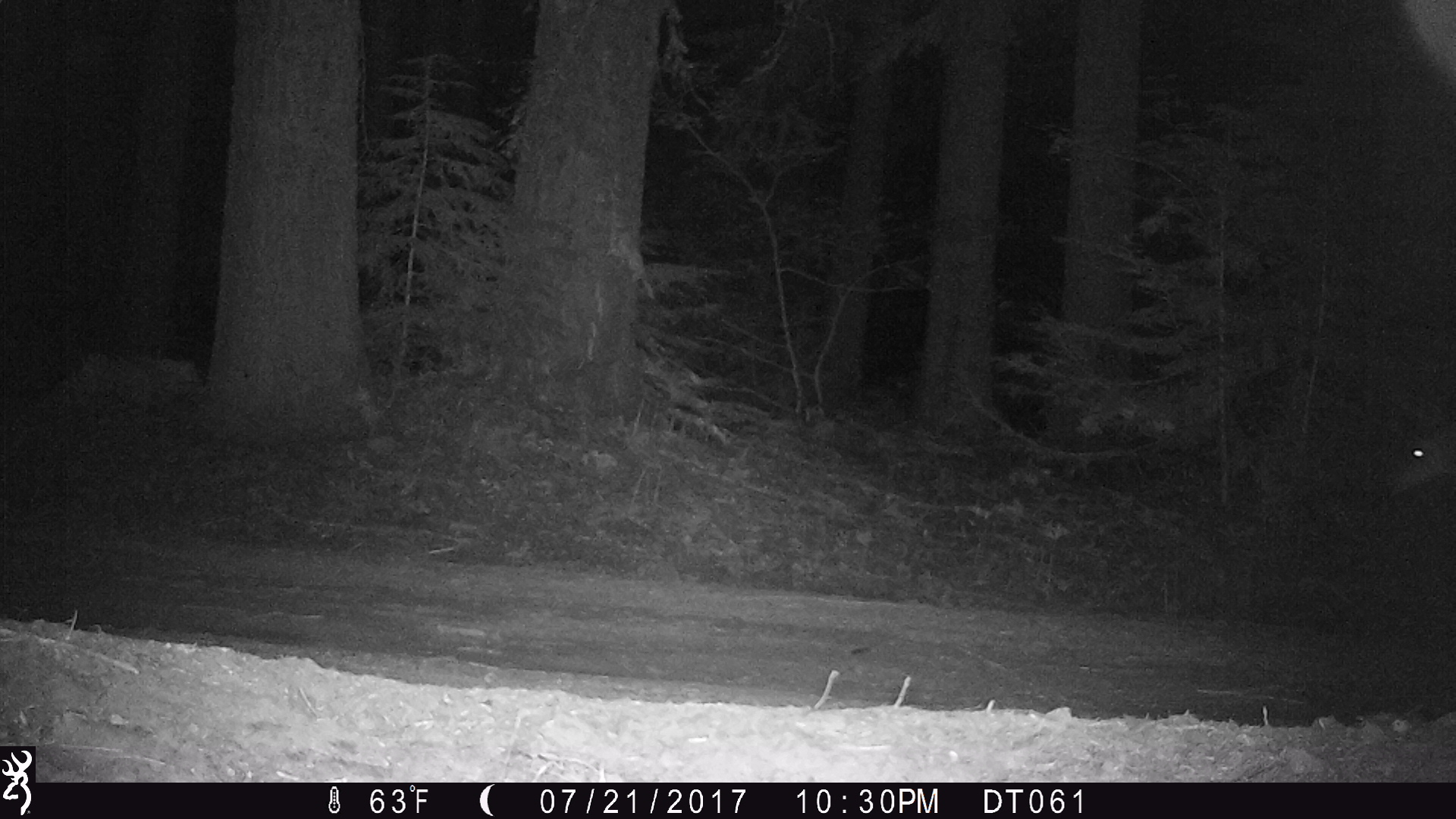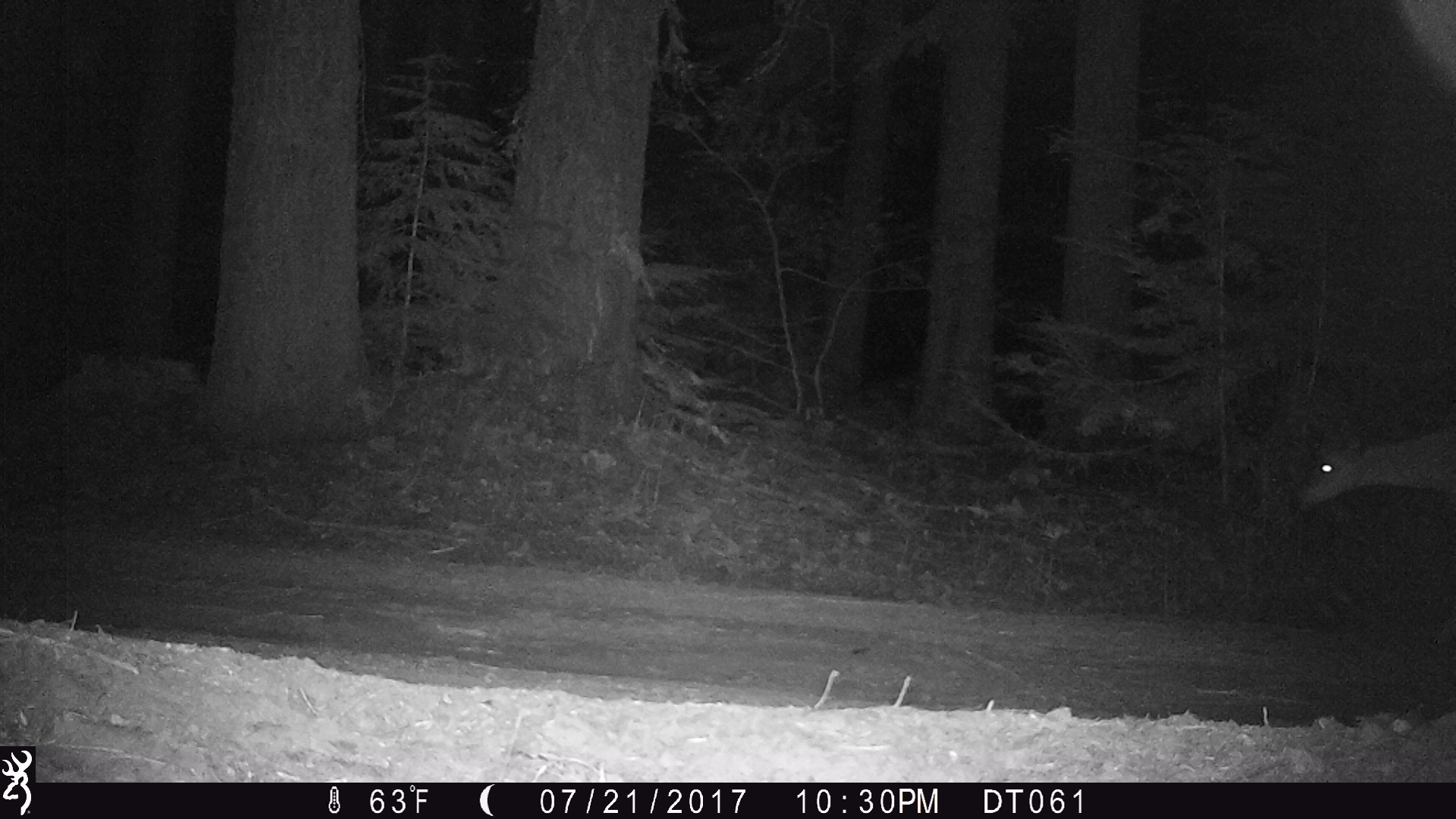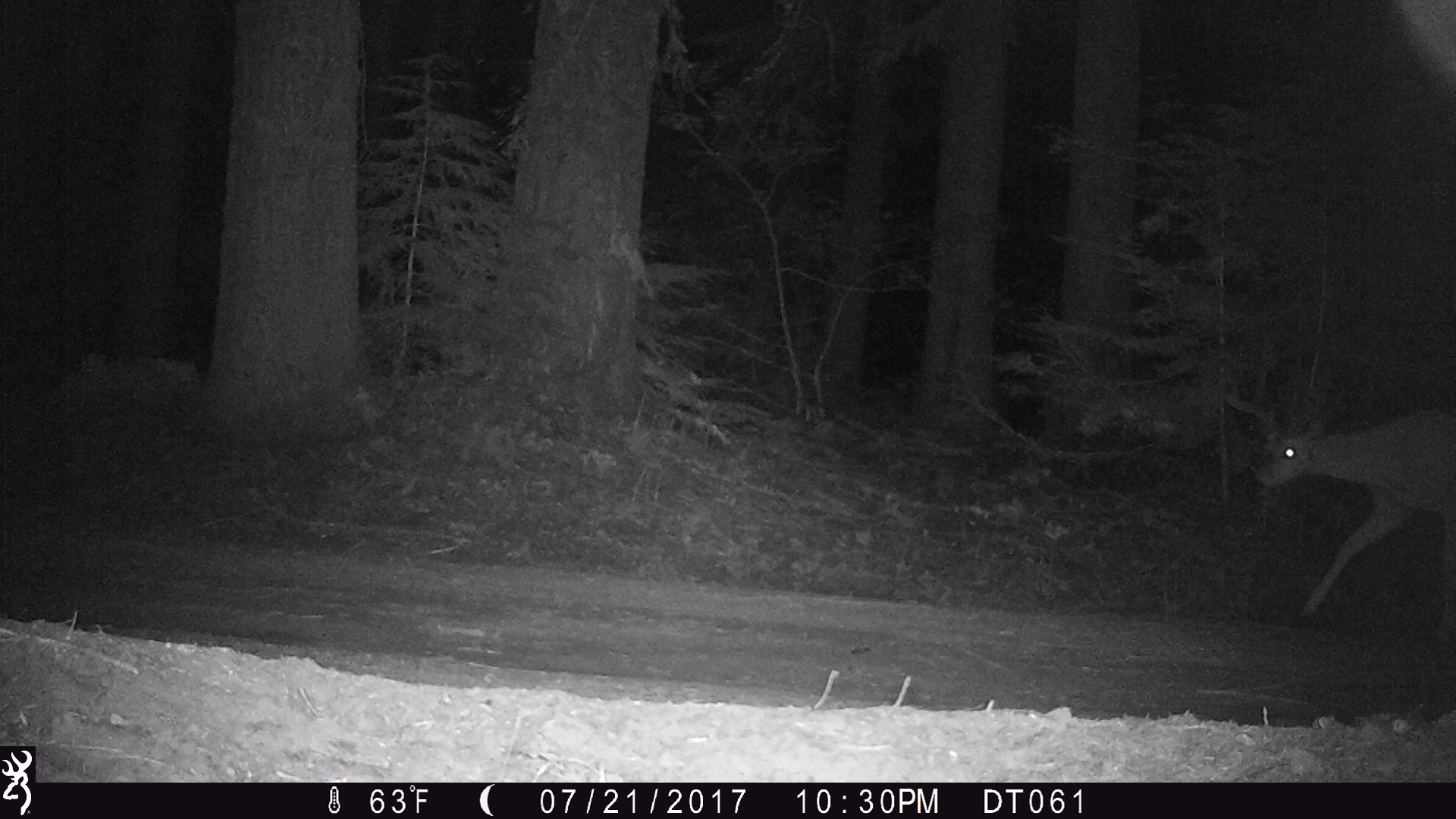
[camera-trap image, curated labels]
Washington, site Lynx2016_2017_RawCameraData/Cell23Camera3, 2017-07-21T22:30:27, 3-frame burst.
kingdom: Animalia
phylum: Chordata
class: Mammalia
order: Artiodactyla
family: Cervidae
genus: Odocoileus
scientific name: Odocoileus hemionus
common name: mule deer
Odocoileus hemionus (mule deer). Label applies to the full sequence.